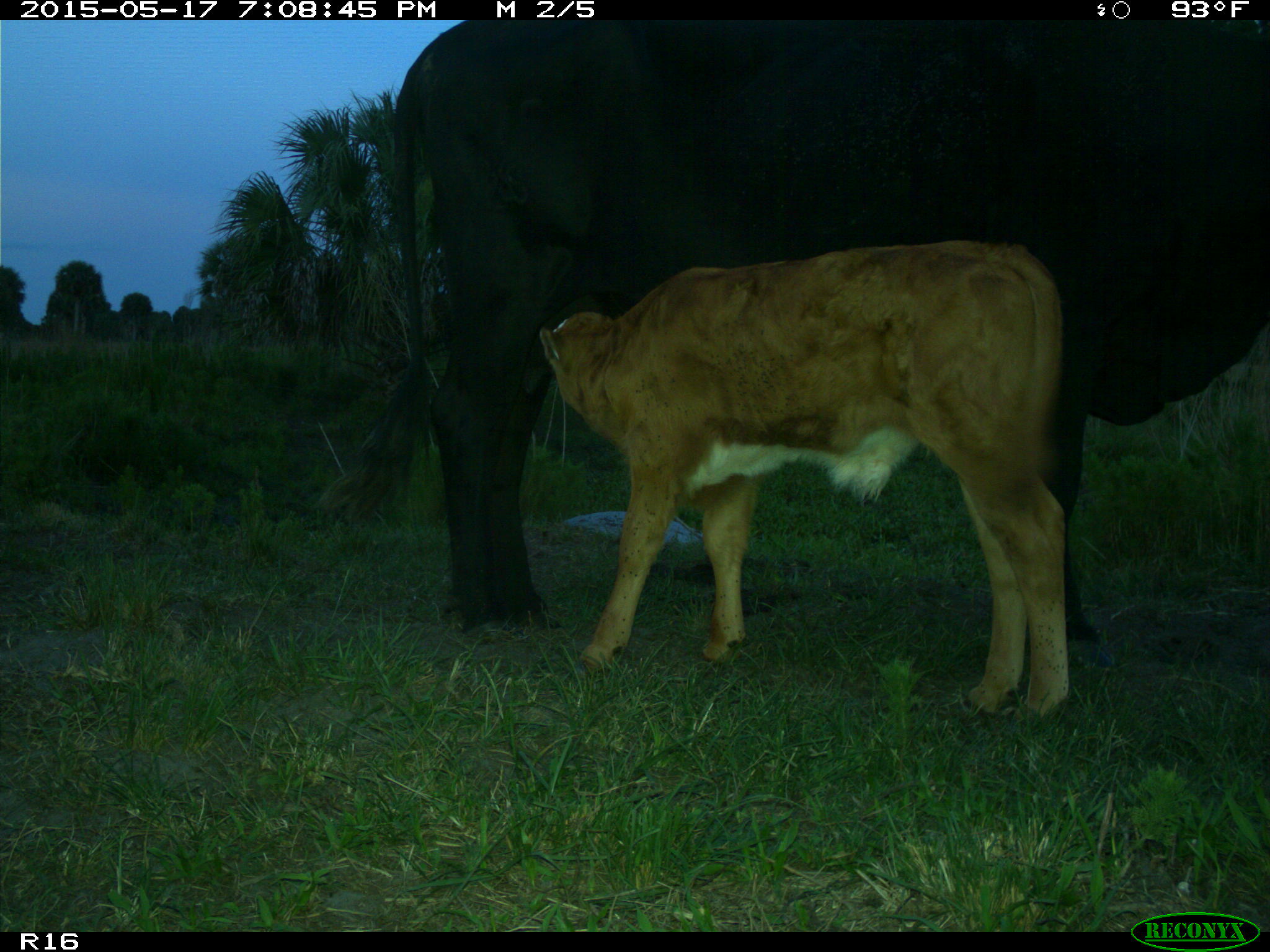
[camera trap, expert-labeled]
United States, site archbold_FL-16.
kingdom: Animalia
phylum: Chordata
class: Mammalia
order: Artiodactyla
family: Bovidae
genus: Bos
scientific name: Bos taurus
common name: domestic cow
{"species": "Bos taurus (domestic cow)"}